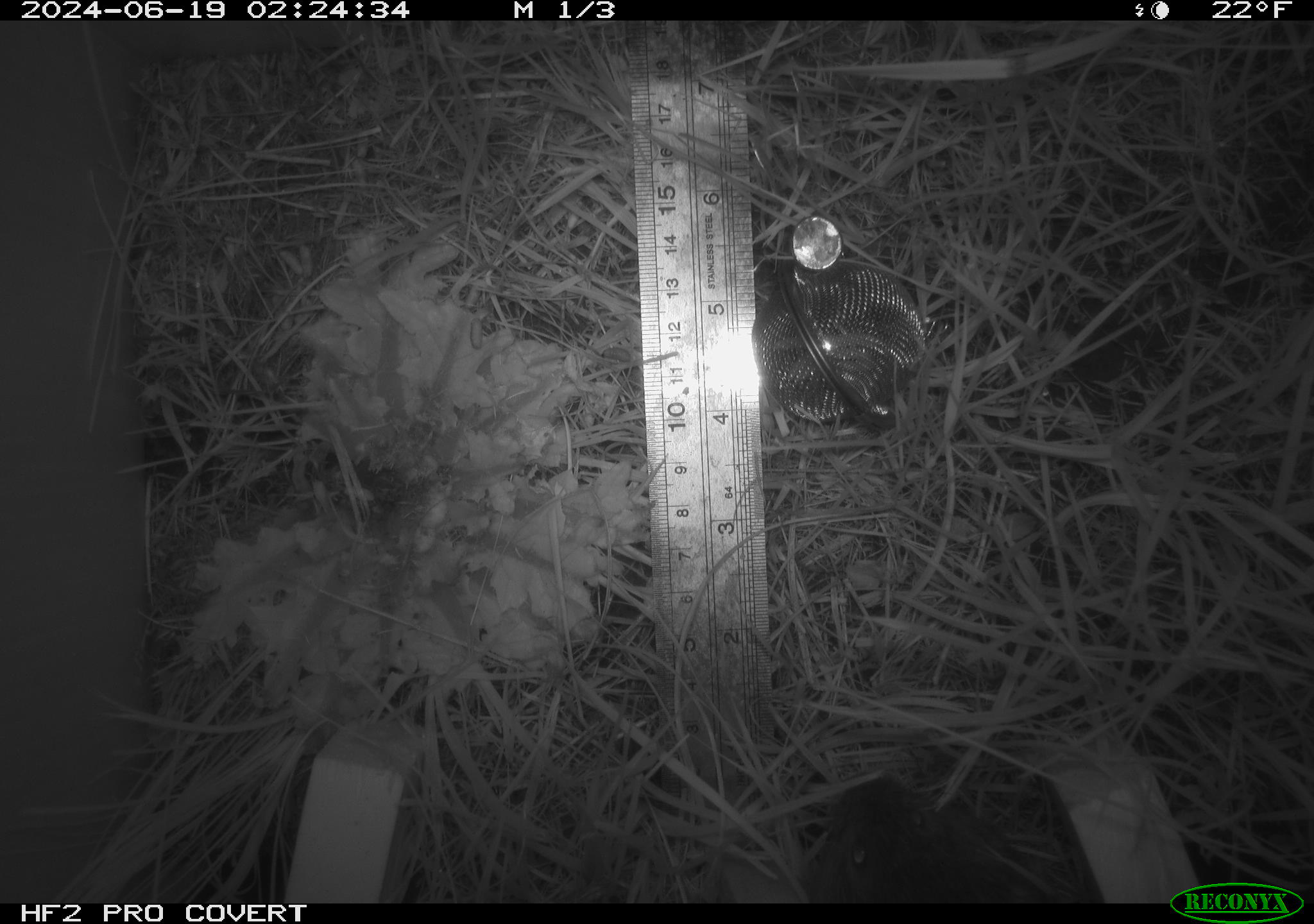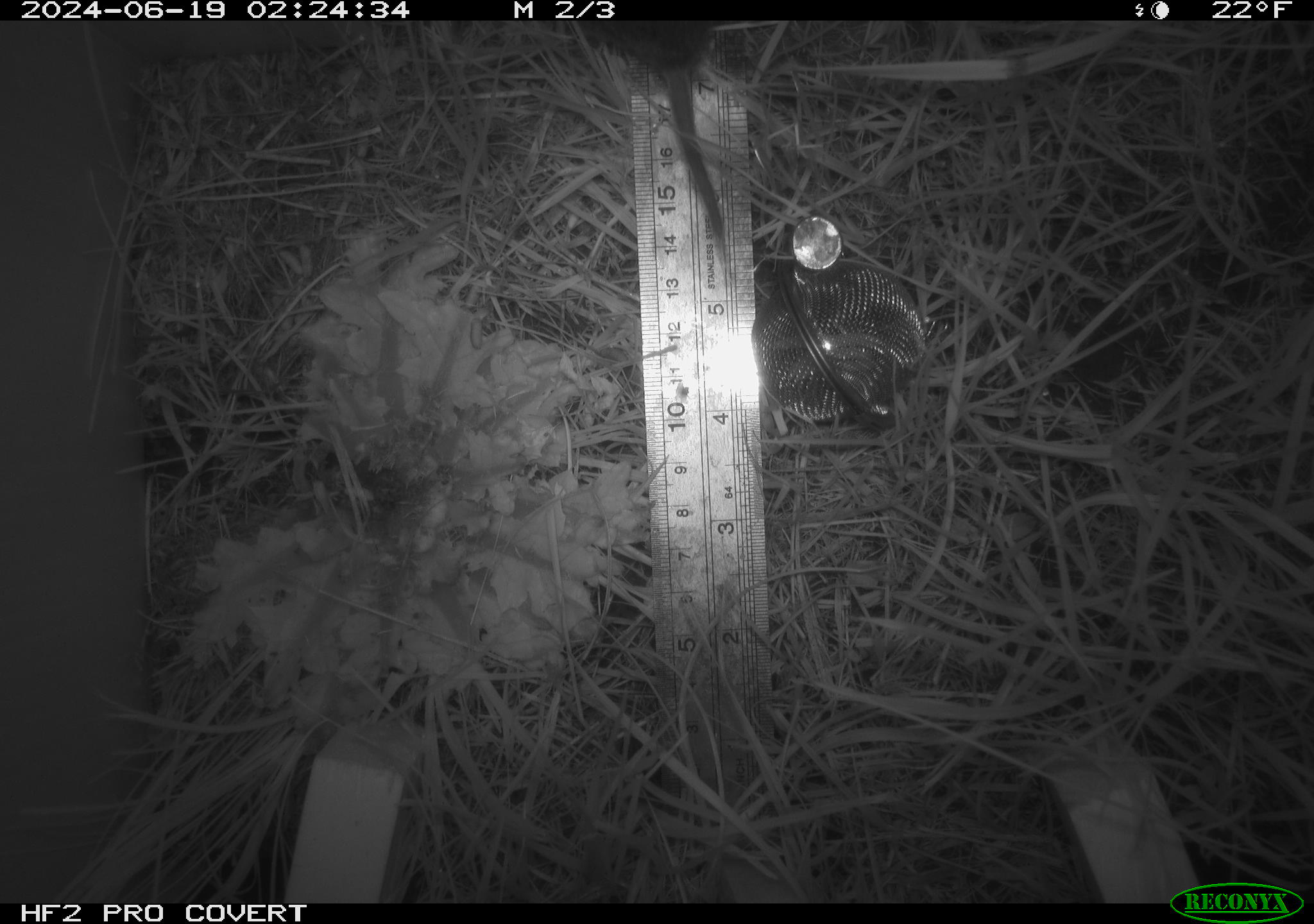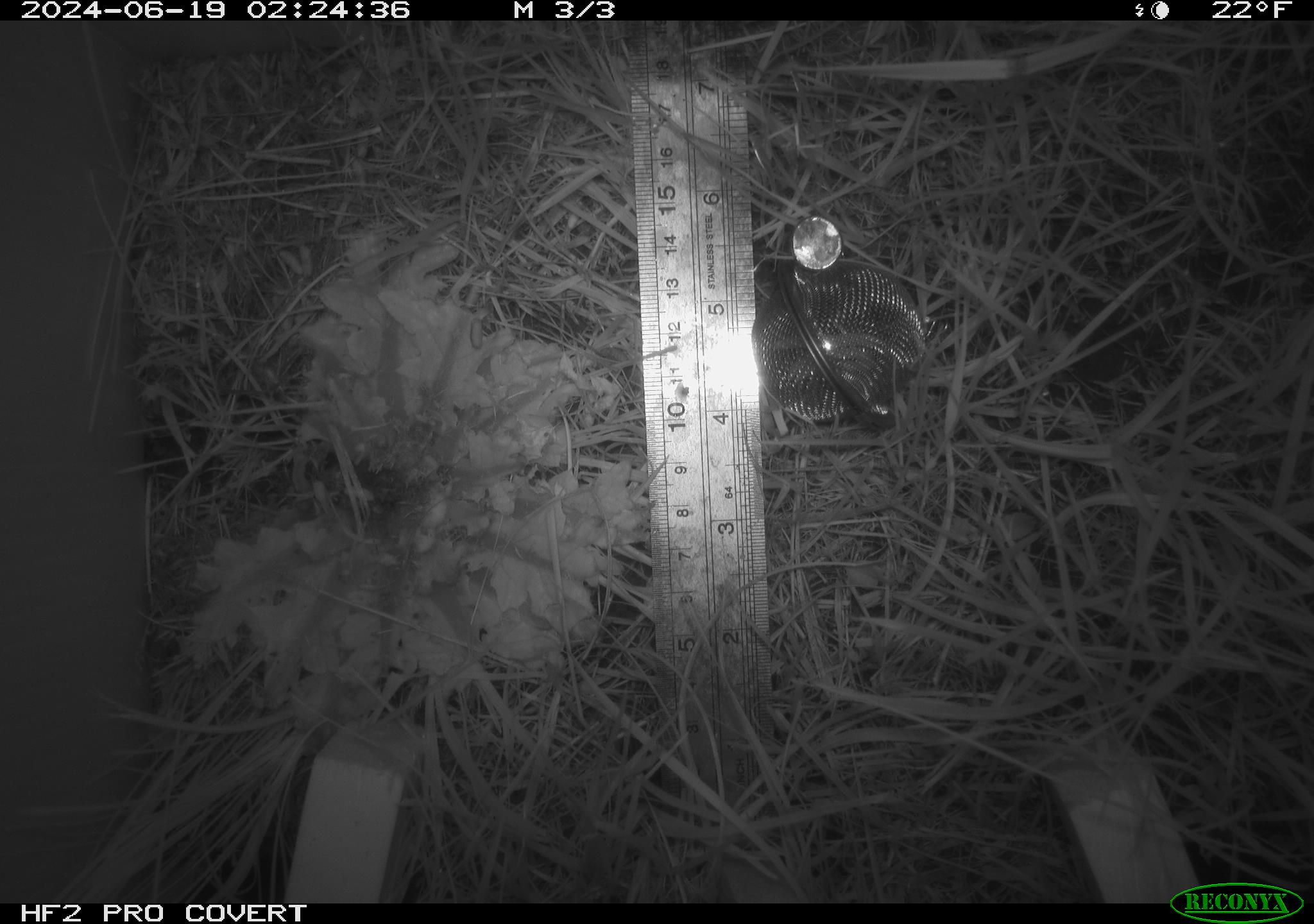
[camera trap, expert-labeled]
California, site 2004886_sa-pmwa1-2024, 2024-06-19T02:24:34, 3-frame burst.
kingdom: Animalia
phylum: Chordata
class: Mammalia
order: Rodentia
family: Cricetidae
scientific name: Arvicolinae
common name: voles, lemmings, and muskrats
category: arvicolinae subfamily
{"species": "arvicolinae subfamily (voles, lemmings, and muskrats) (Arvicolinae)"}